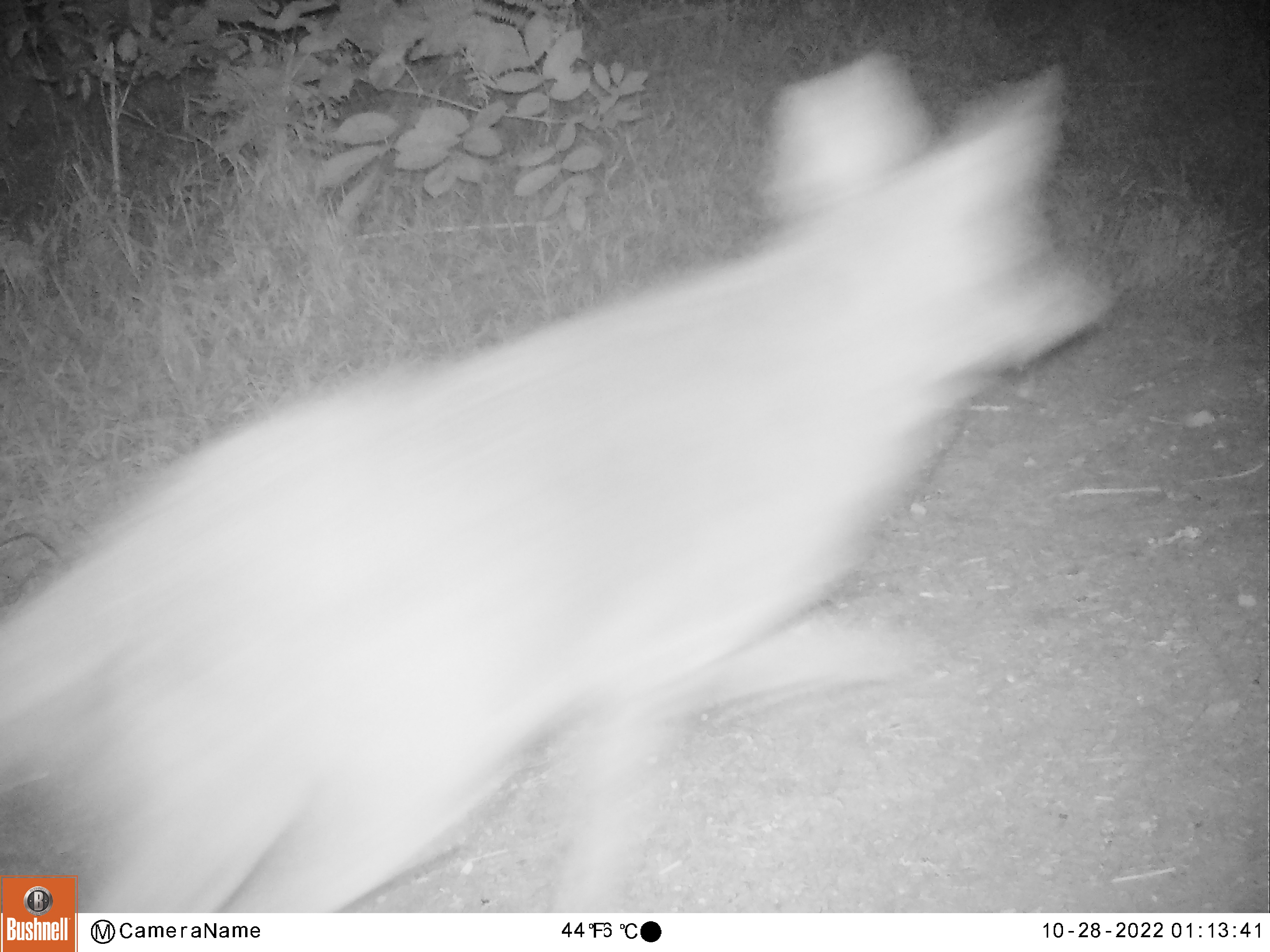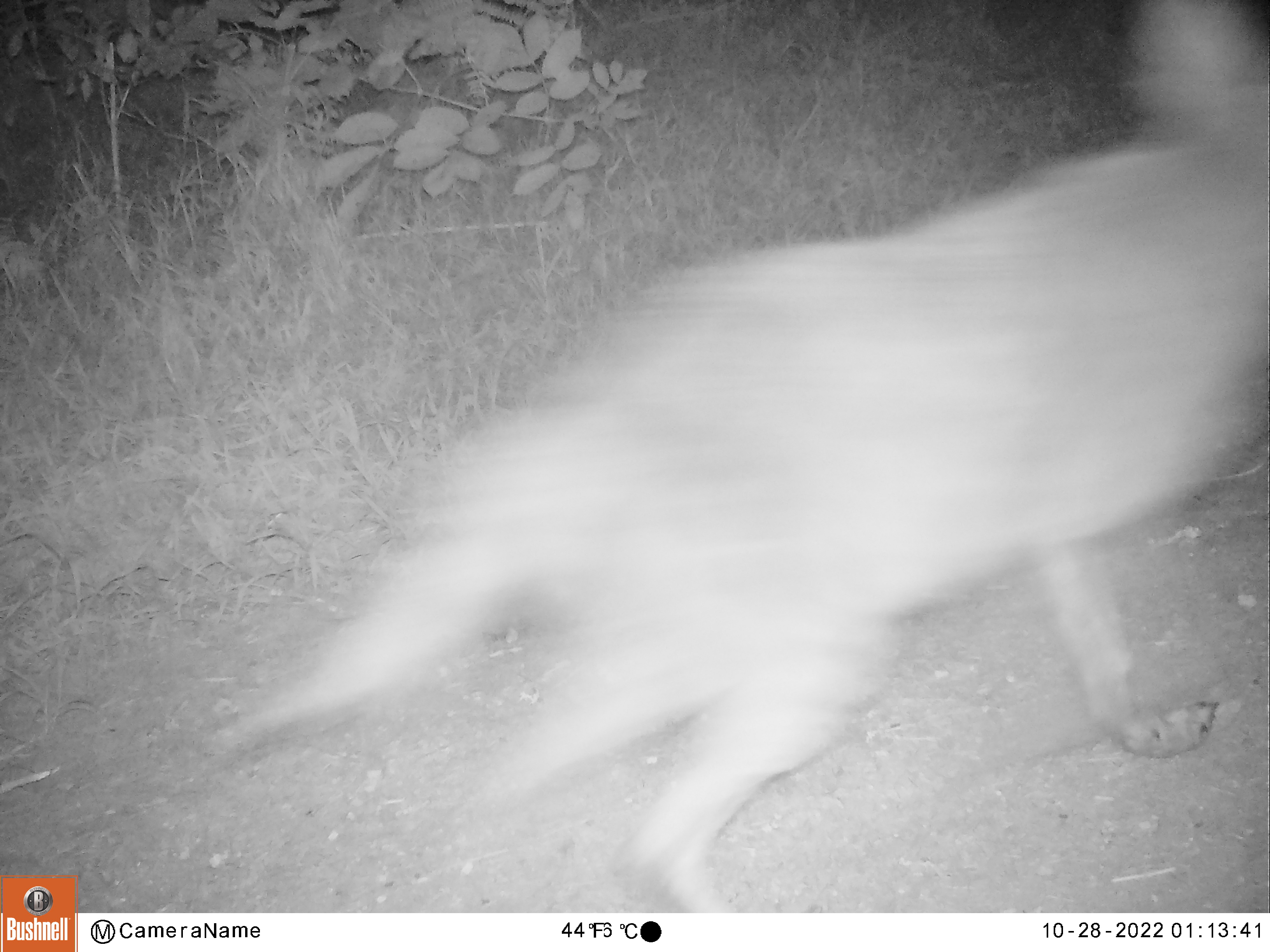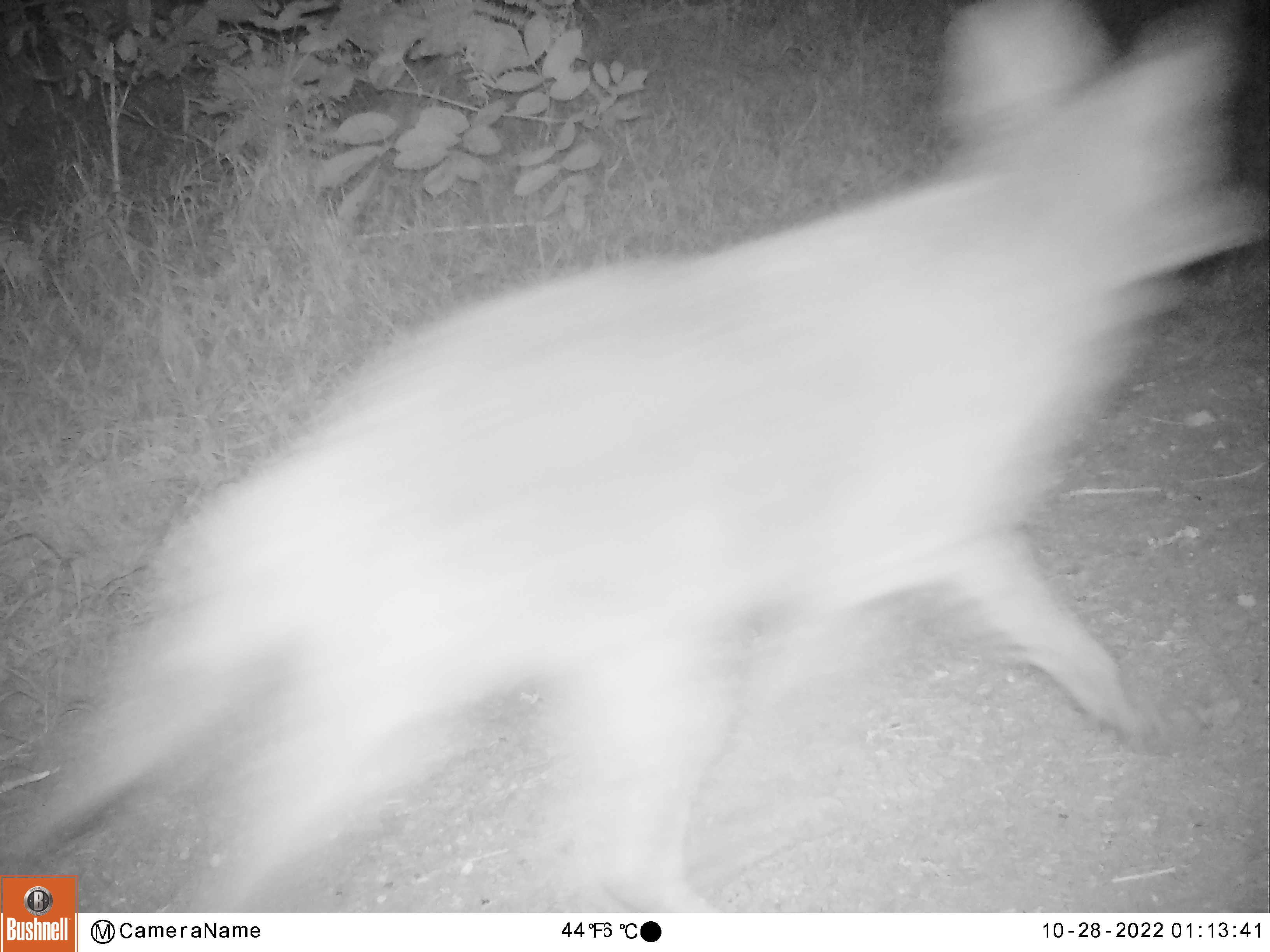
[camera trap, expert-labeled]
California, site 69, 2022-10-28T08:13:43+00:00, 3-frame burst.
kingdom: Animalia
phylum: Chordata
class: Mammalia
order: Carnivora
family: Canidae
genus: Canis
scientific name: Canis latrans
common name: coyote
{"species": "coyote (Canis latrans)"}